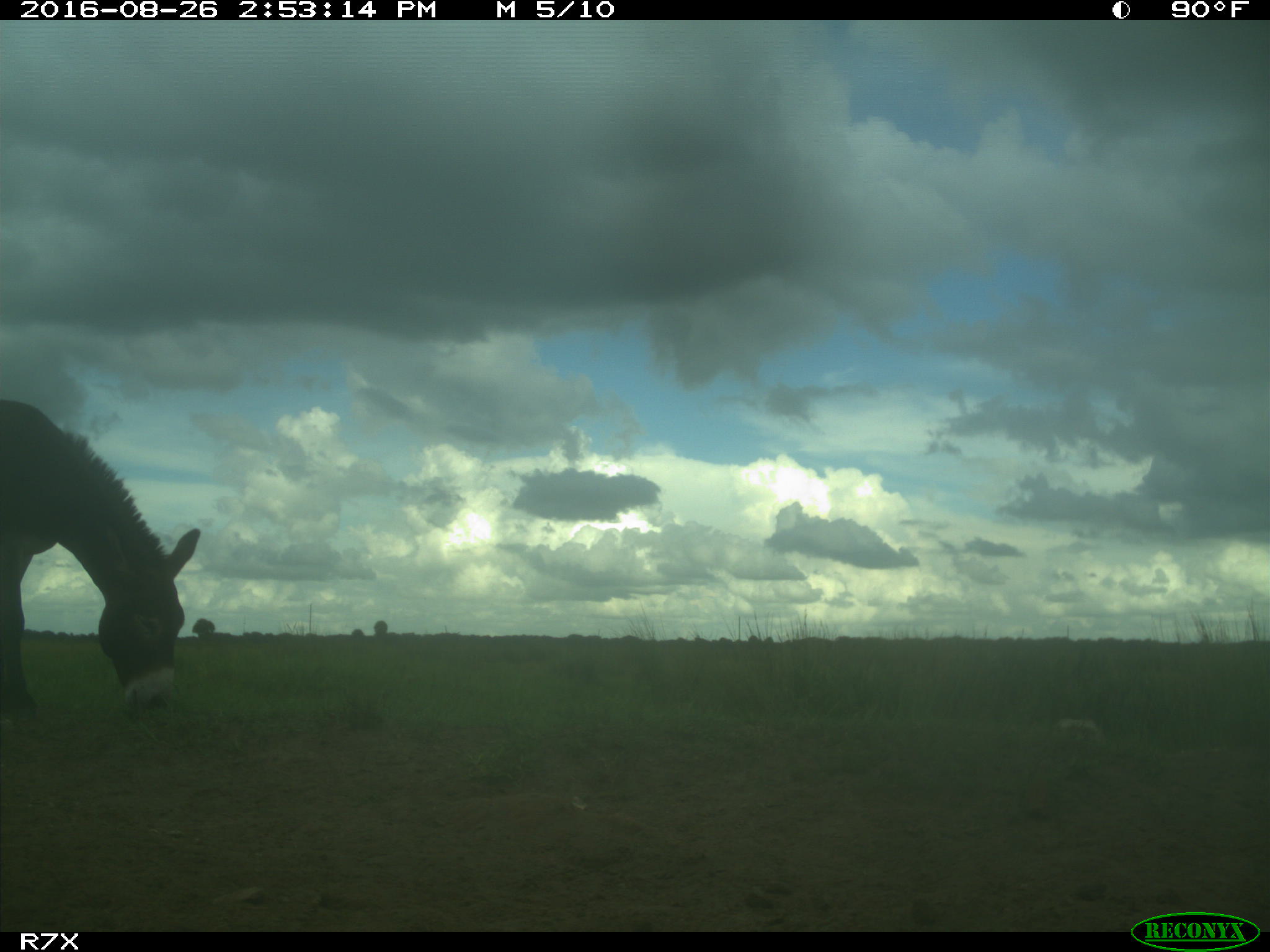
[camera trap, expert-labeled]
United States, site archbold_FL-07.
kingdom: Animalia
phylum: Chordata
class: Mammalia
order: Perissodactyla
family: Equidae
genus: Equus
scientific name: Equus africanus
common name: african wild ass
Equus africanus (african wild ass).